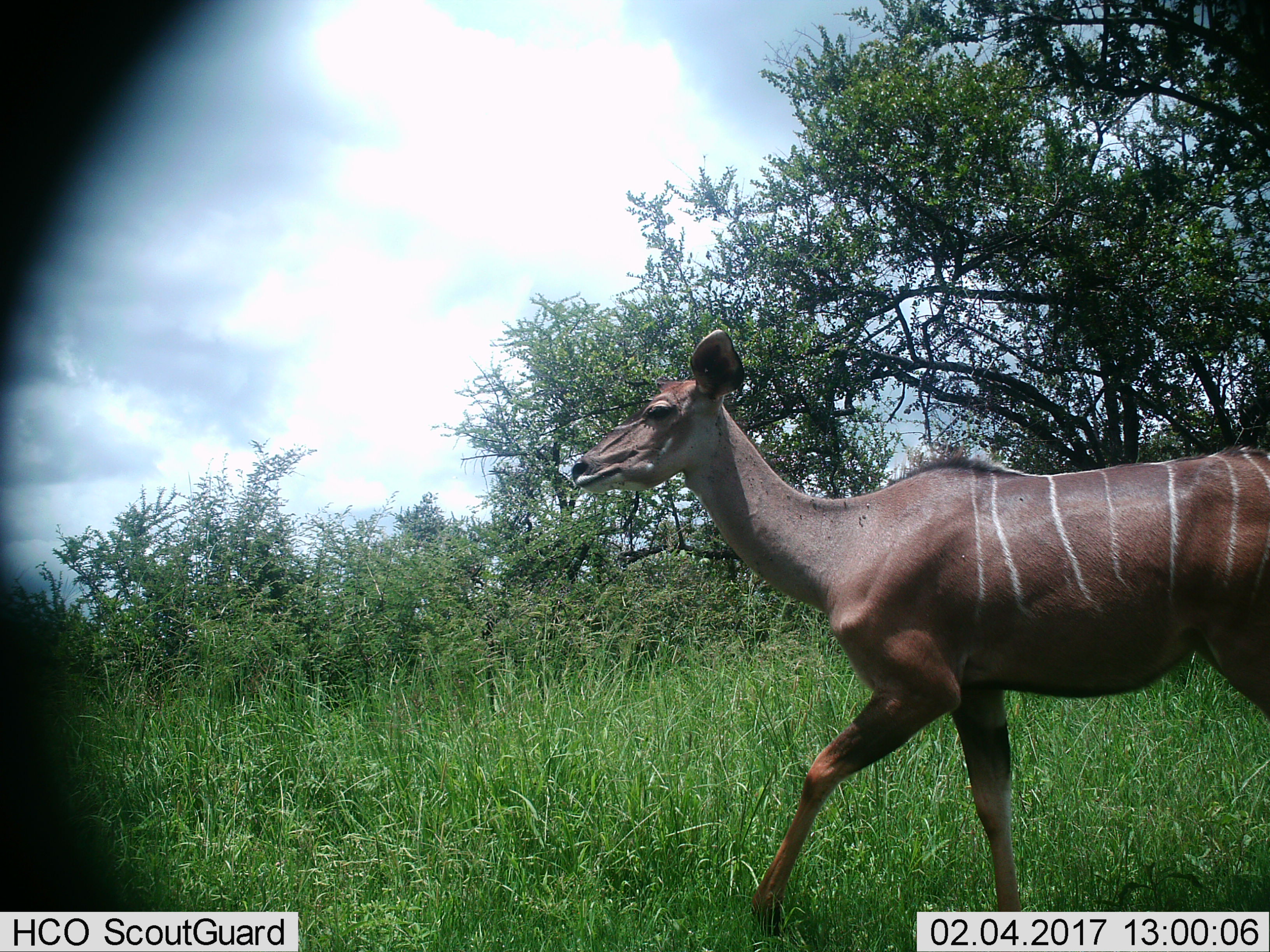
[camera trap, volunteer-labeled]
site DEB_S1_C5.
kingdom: Animalia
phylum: Chordata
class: Mammalia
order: Artiodactyla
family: Bovidae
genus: Tragelaphus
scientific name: Tragelaphus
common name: kudu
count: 1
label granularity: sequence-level